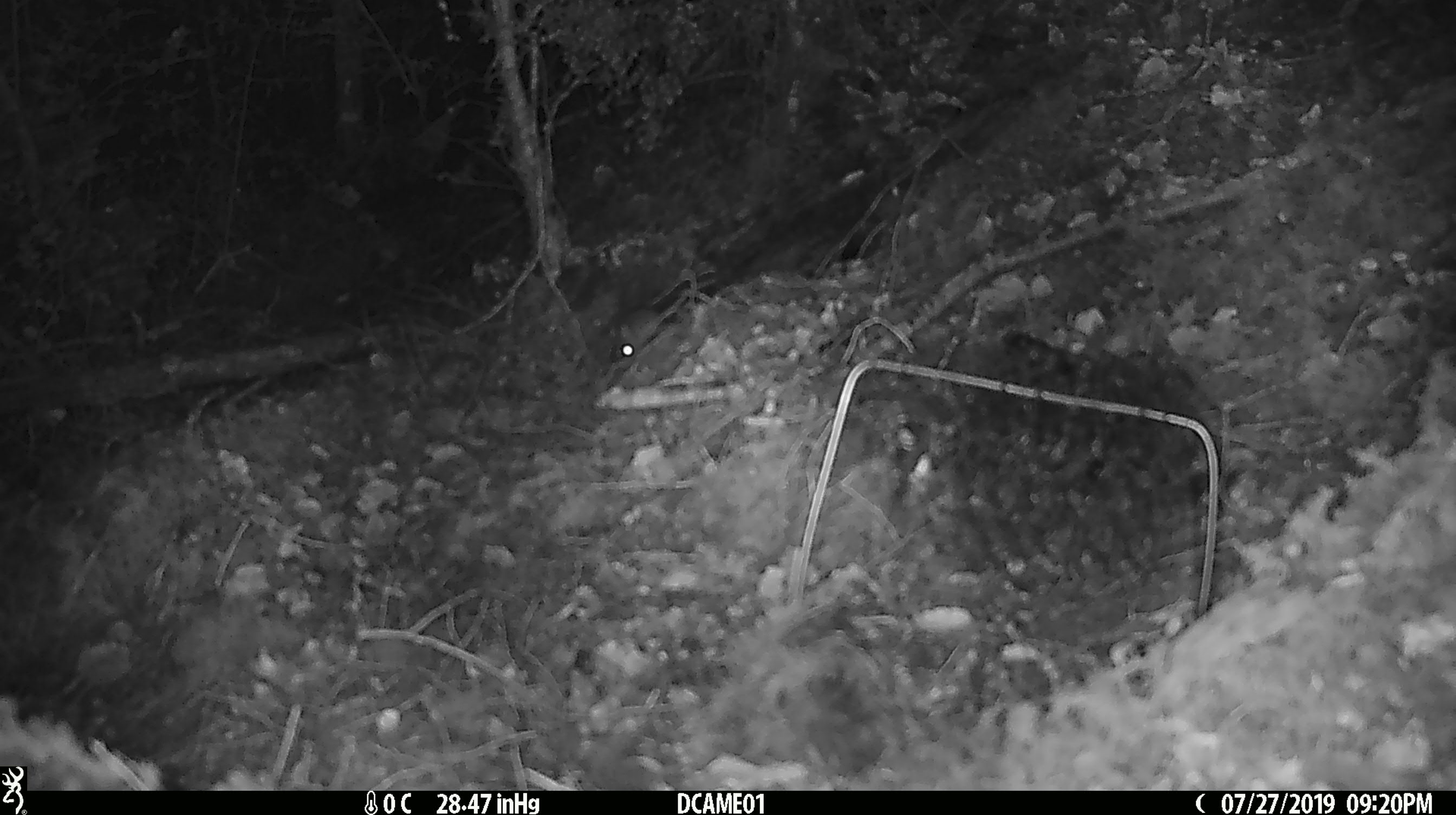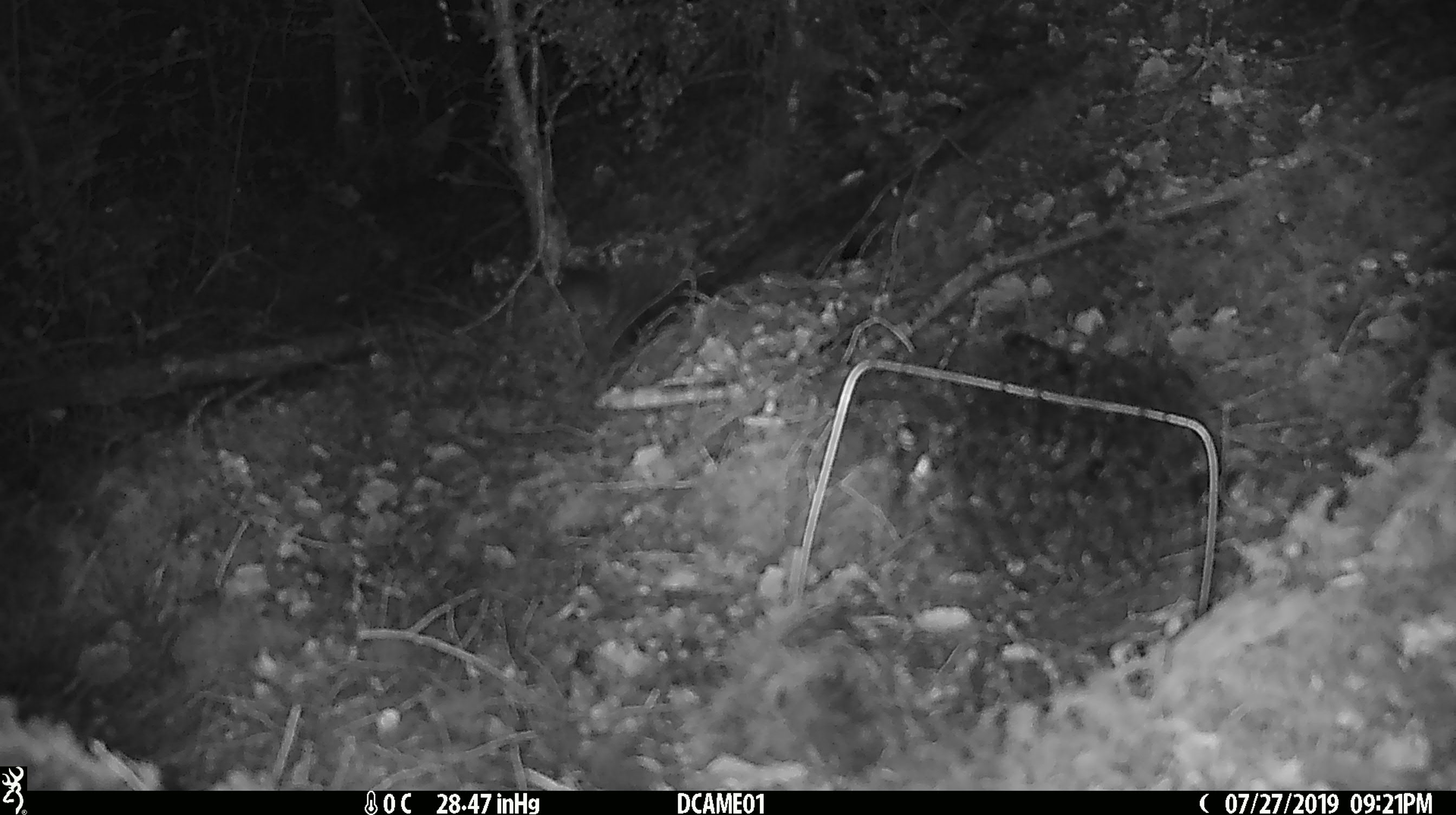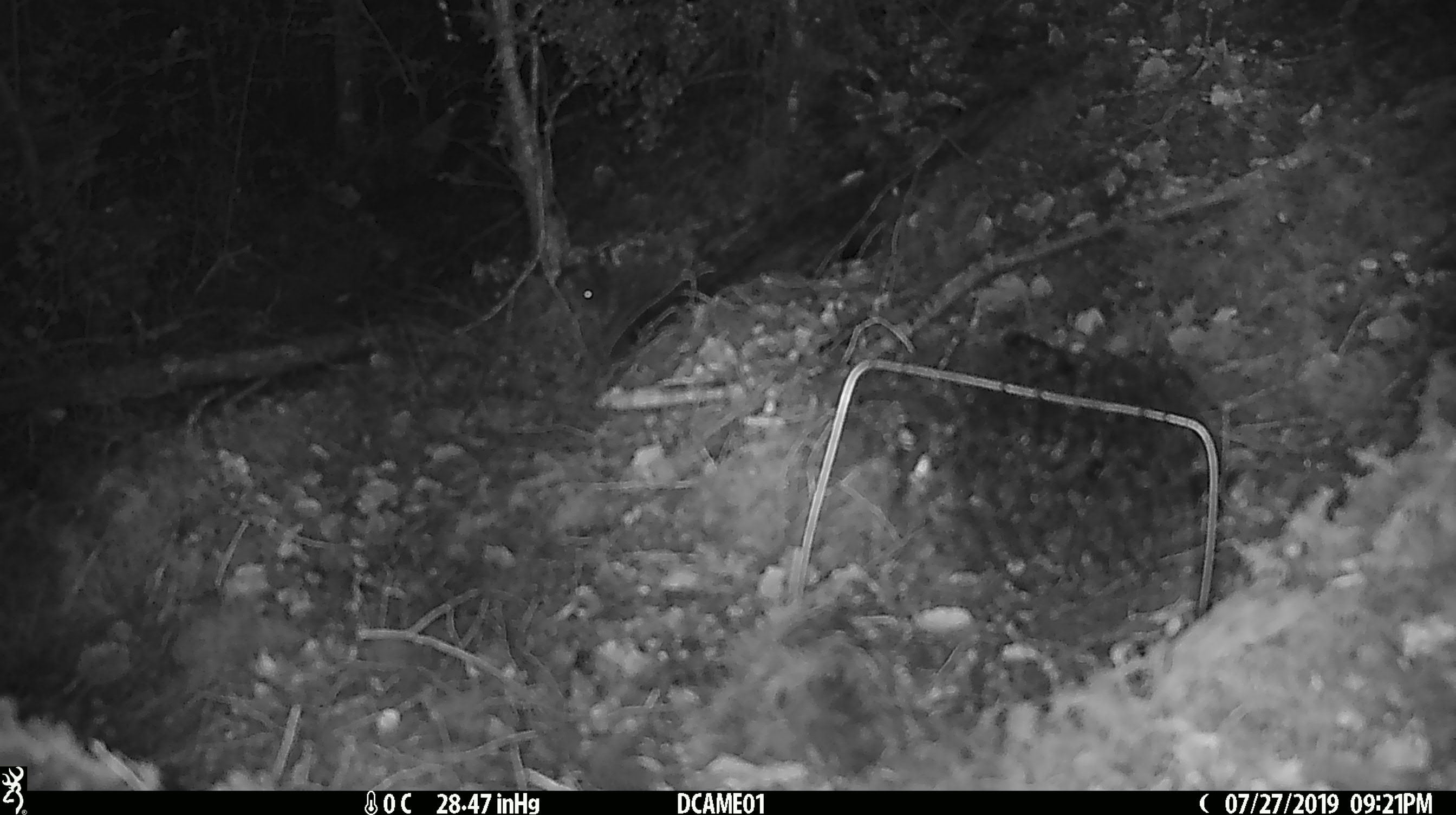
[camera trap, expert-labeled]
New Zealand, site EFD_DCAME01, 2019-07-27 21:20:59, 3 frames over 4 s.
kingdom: Animalia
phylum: Chordata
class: Mammalia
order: Rodentia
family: Muridae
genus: Mus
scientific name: Mus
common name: mouse